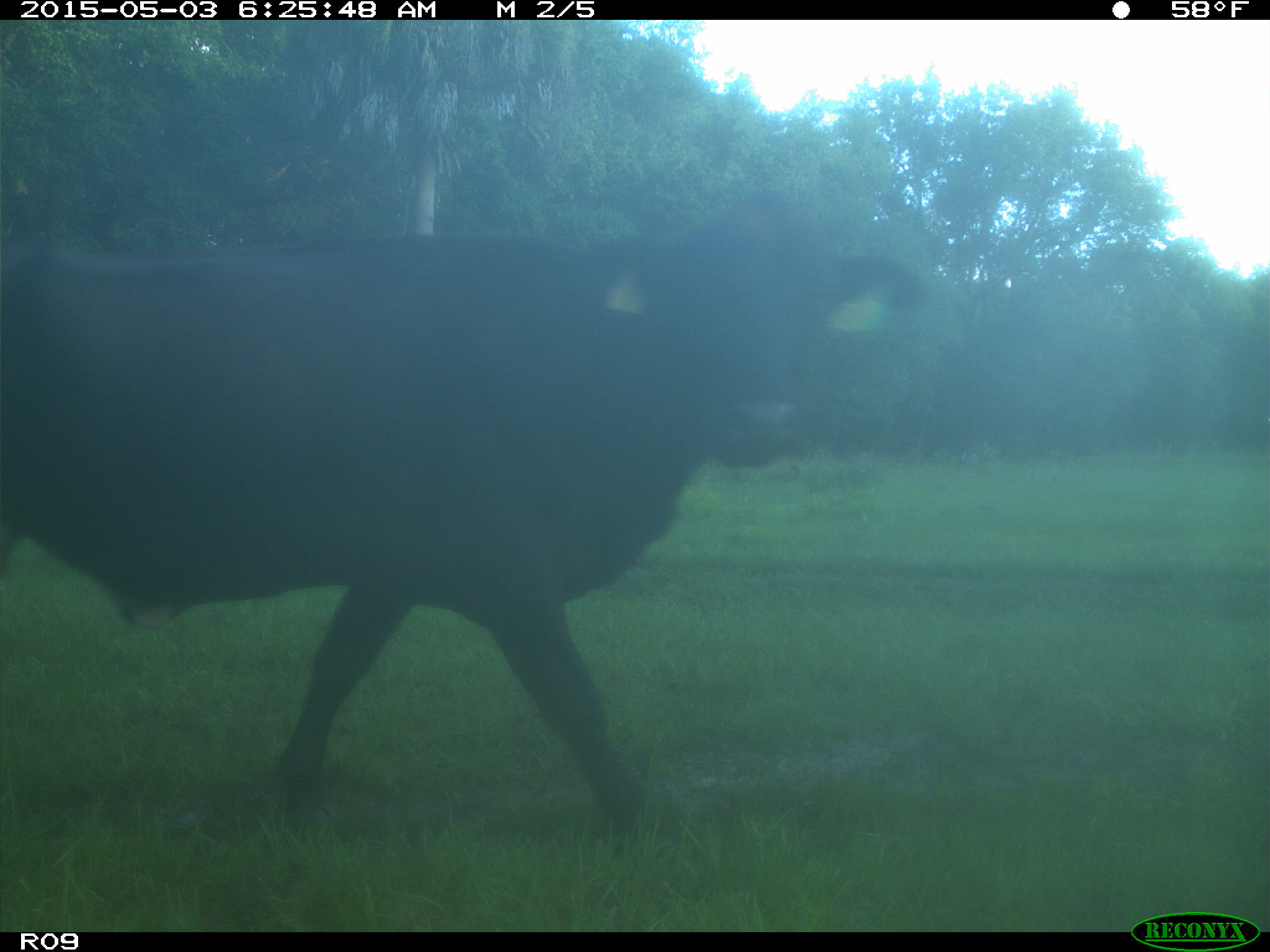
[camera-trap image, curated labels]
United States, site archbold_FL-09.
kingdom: Animalia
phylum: Chordata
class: Mammalia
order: Artiodactyla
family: Bovidae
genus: Bos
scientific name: Bos taurus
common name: domestic cow